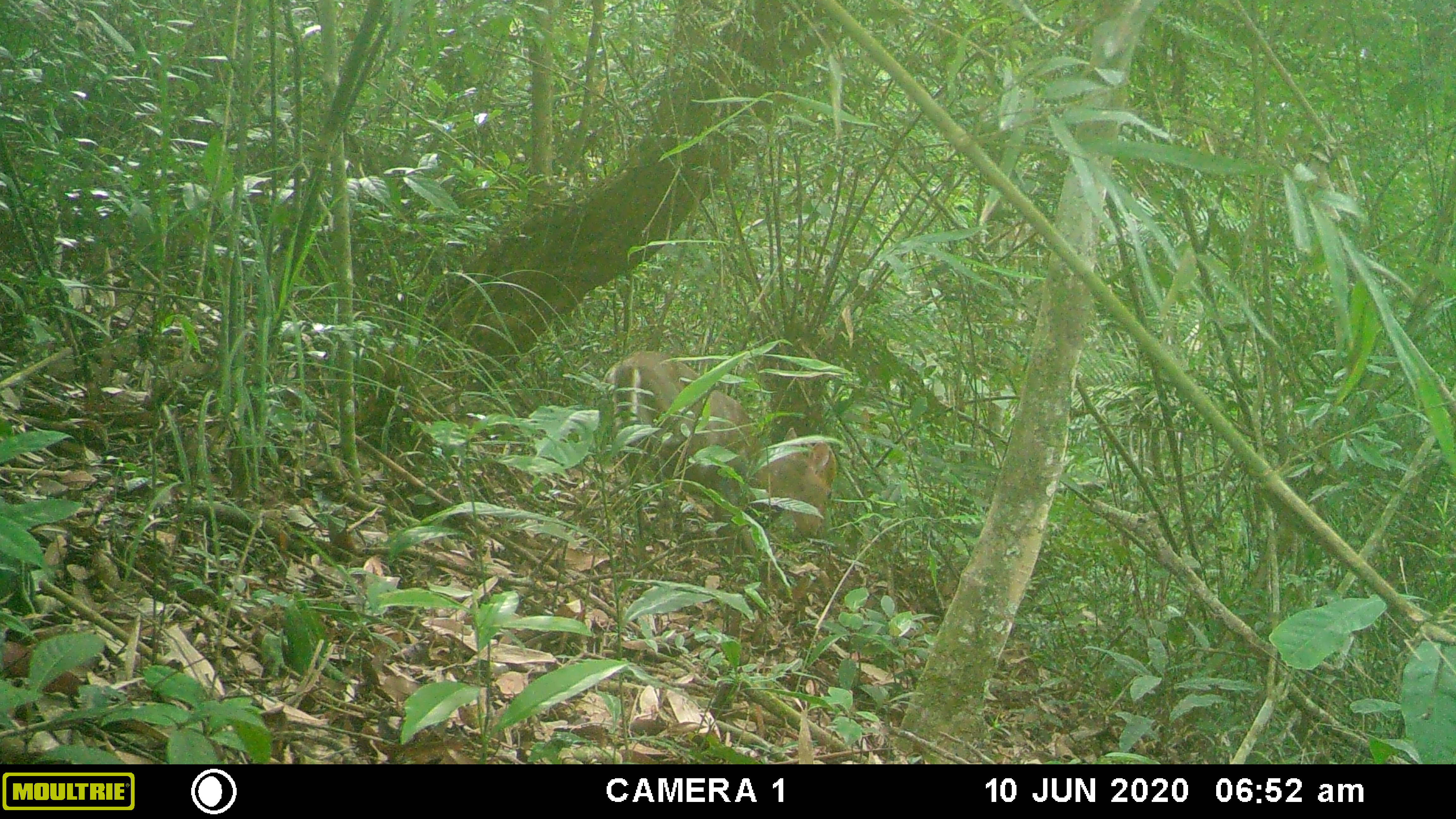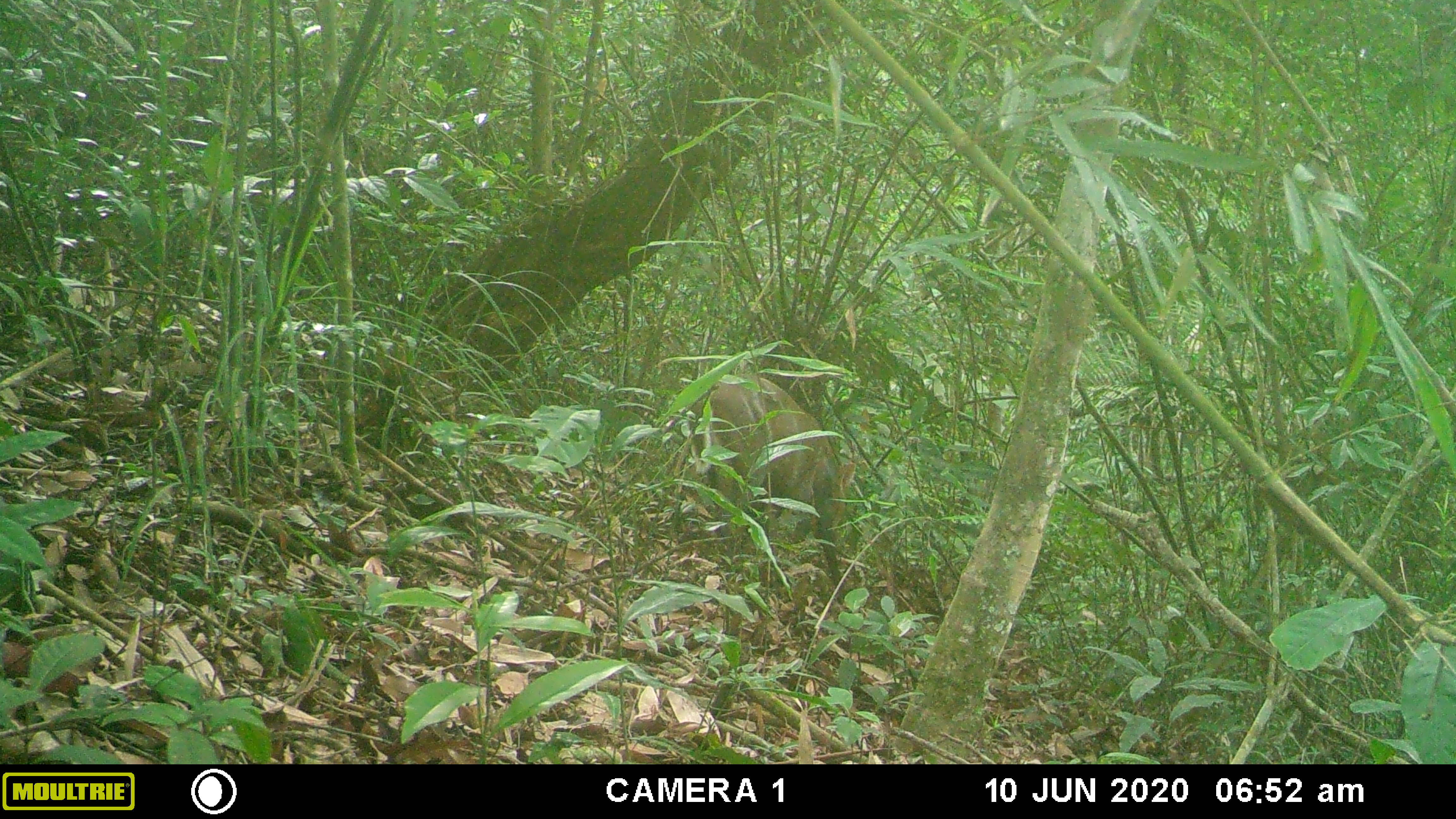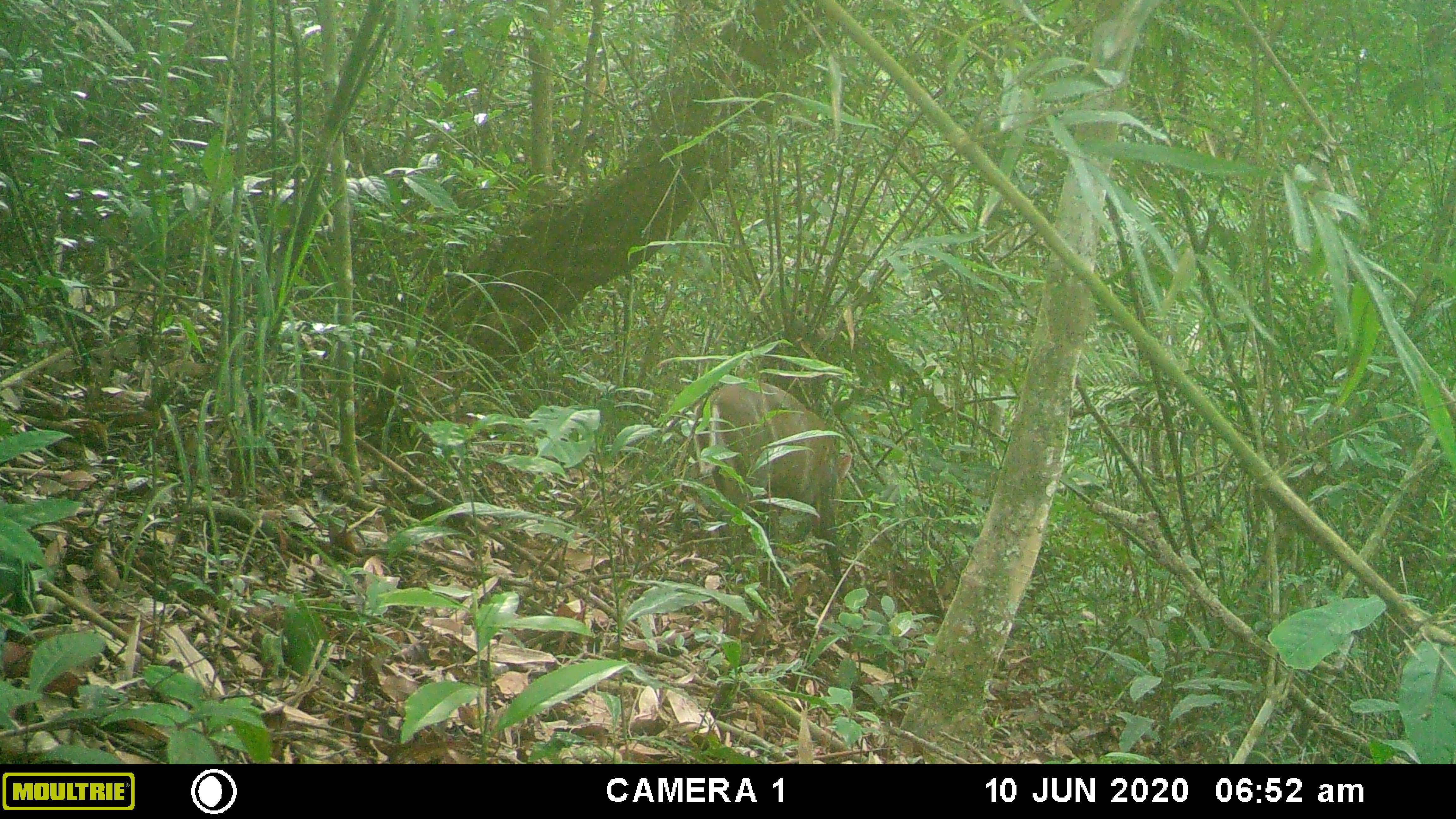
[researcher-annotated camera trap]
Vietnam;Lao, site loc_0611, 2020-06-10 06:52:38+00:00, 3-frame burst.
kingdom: Animalia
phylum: Chordata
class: Mammalia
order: Artiodactyla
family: Cervidae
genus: Muntiacus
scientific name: Muntiacus rooseveltorum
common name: roosevelt's muntjac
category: roosevelts muntjac group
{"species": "roosevelts muntjac group (roosevelt's muntjac) (Muntiacus rooseveltorum)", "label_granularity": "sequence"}